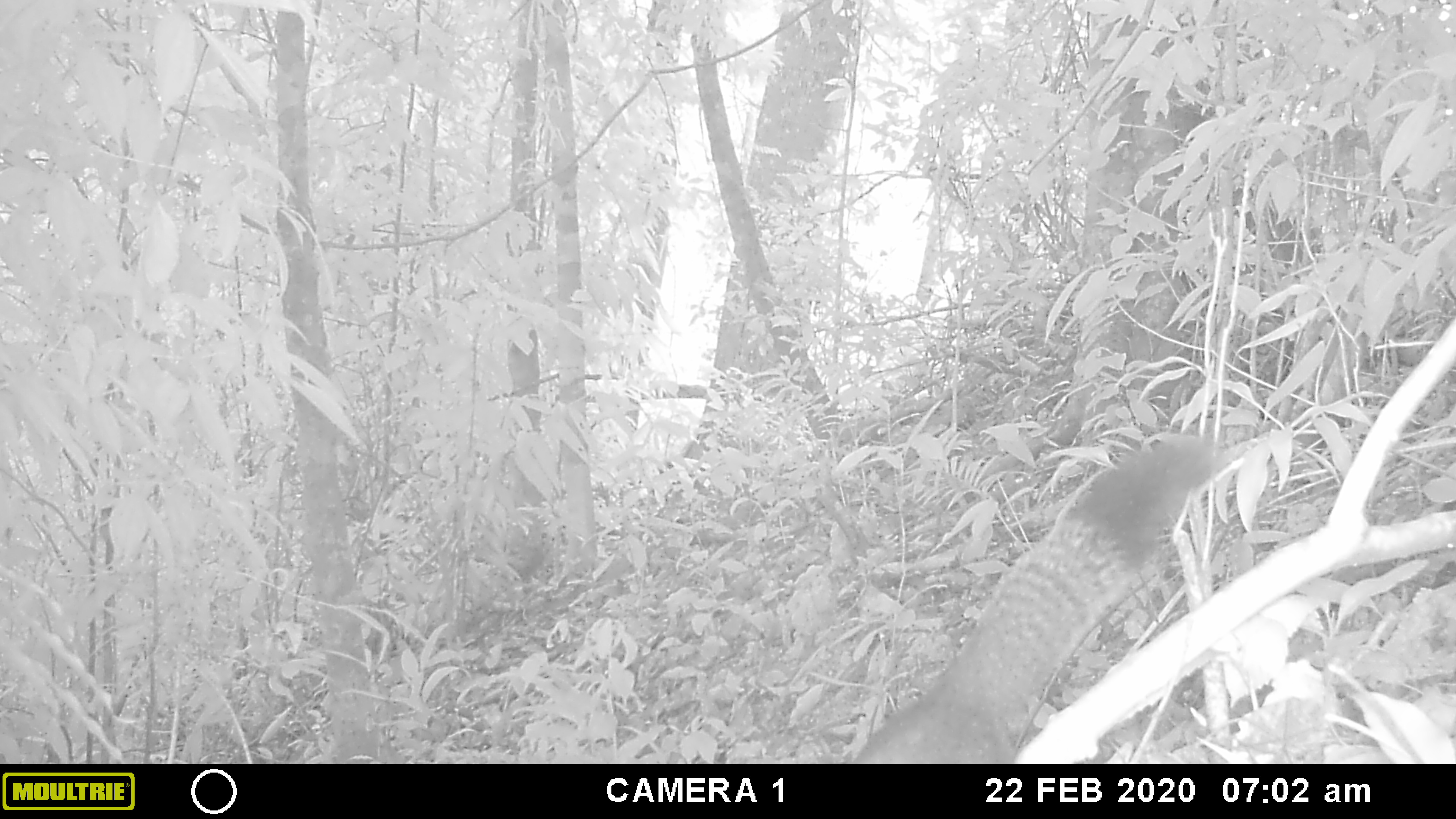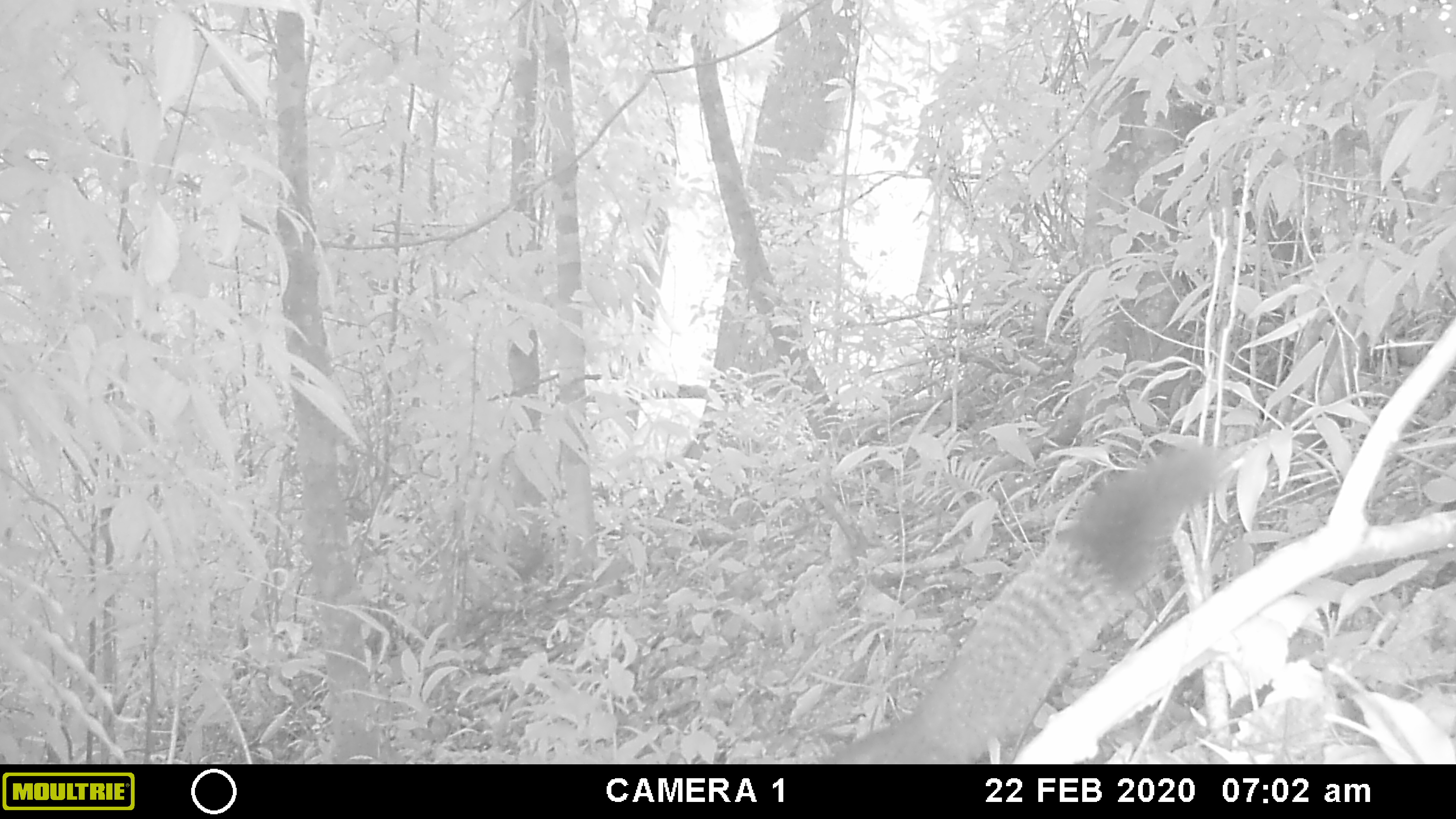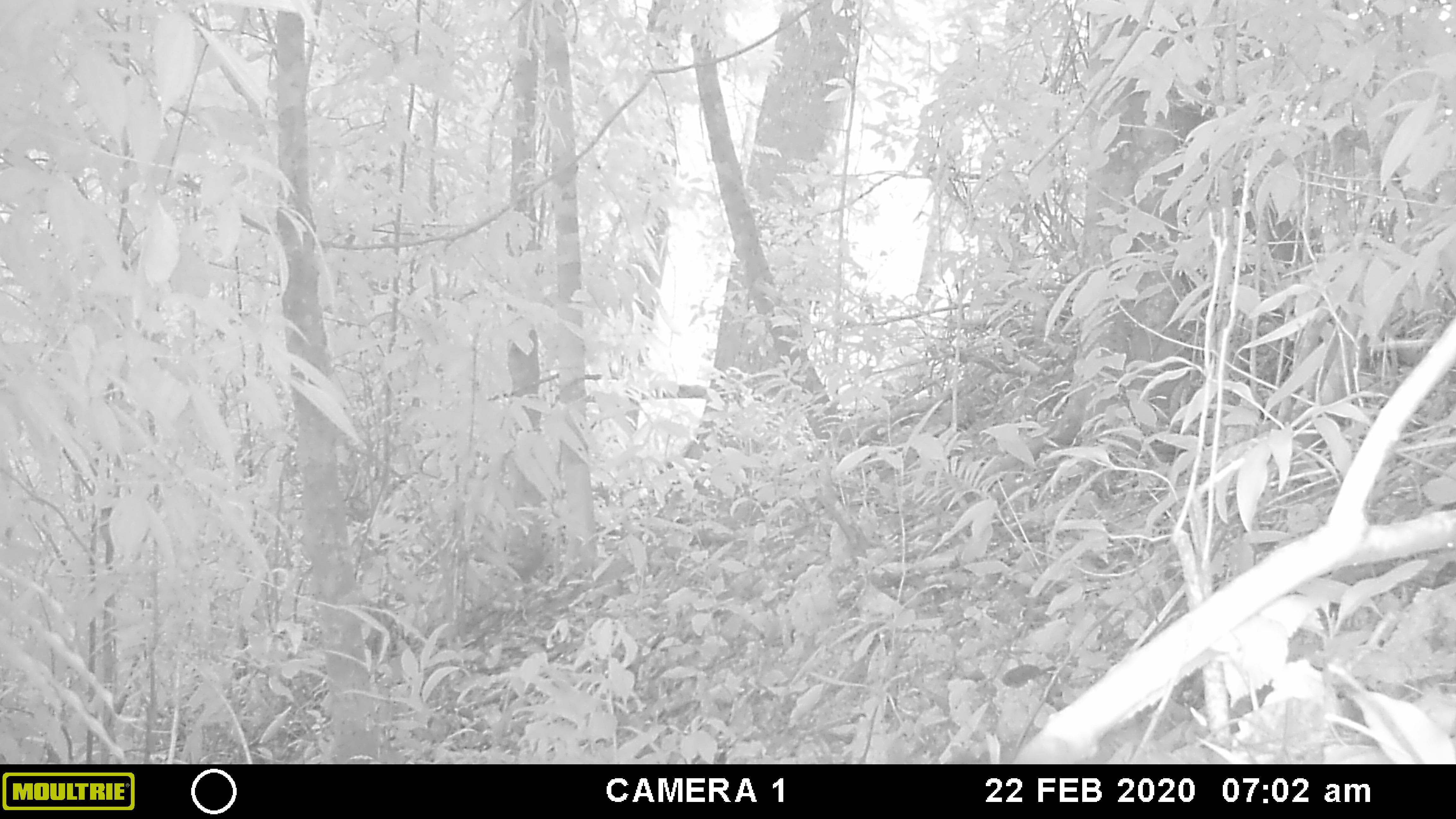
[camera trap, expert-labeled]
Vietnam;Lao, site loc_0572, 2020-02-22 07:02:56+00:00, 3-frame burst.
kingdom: Animalia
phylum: Chordata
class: Mammalia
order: Rodentia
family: Sciuridae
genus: Callosciurus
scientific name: Callosciurus erythraeus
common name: pallas's squirrel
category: pallass squirrel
Pallass squirrel (pallas's squirrel) (Callosciurus erythraeus). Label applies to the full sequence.